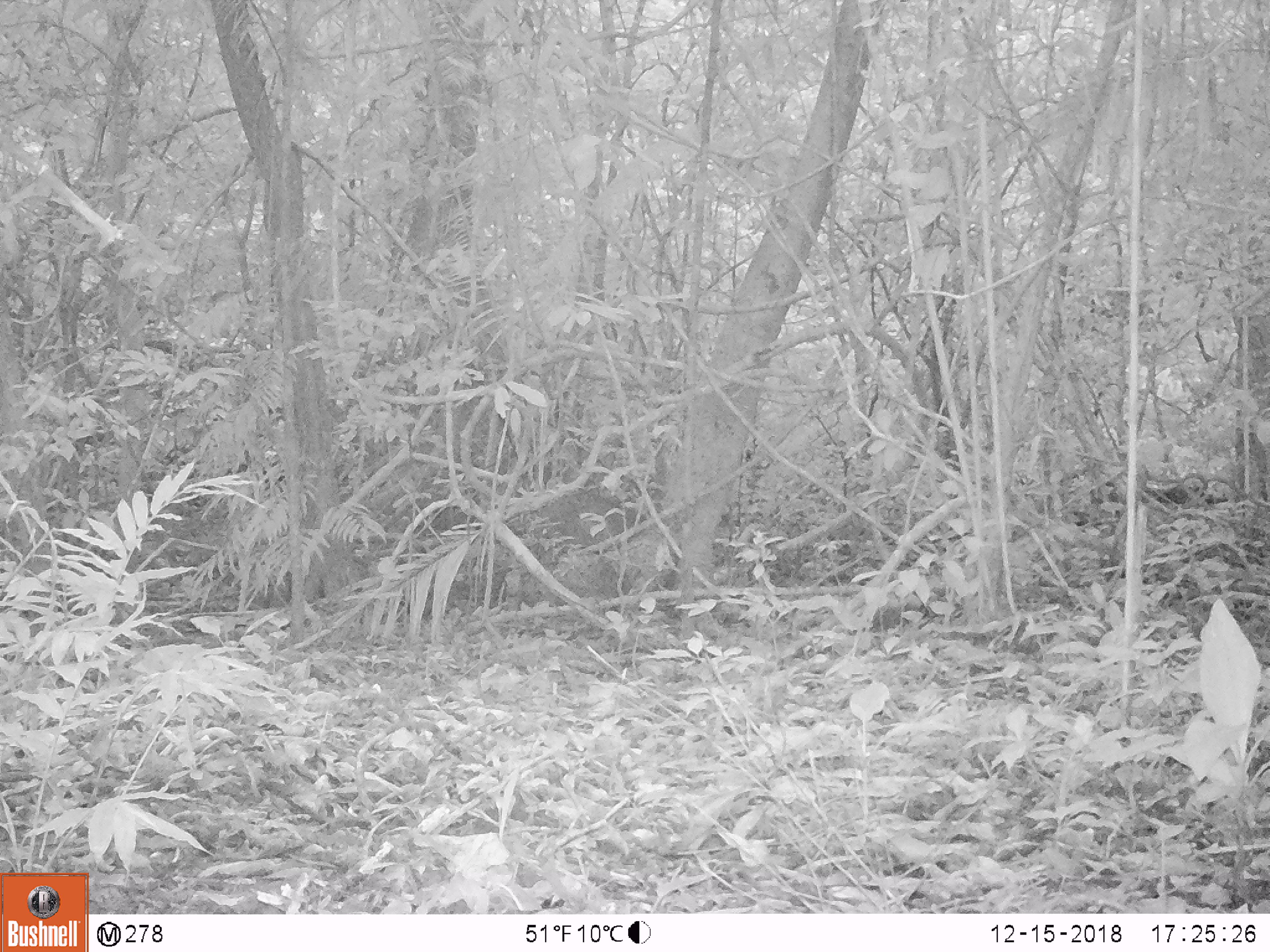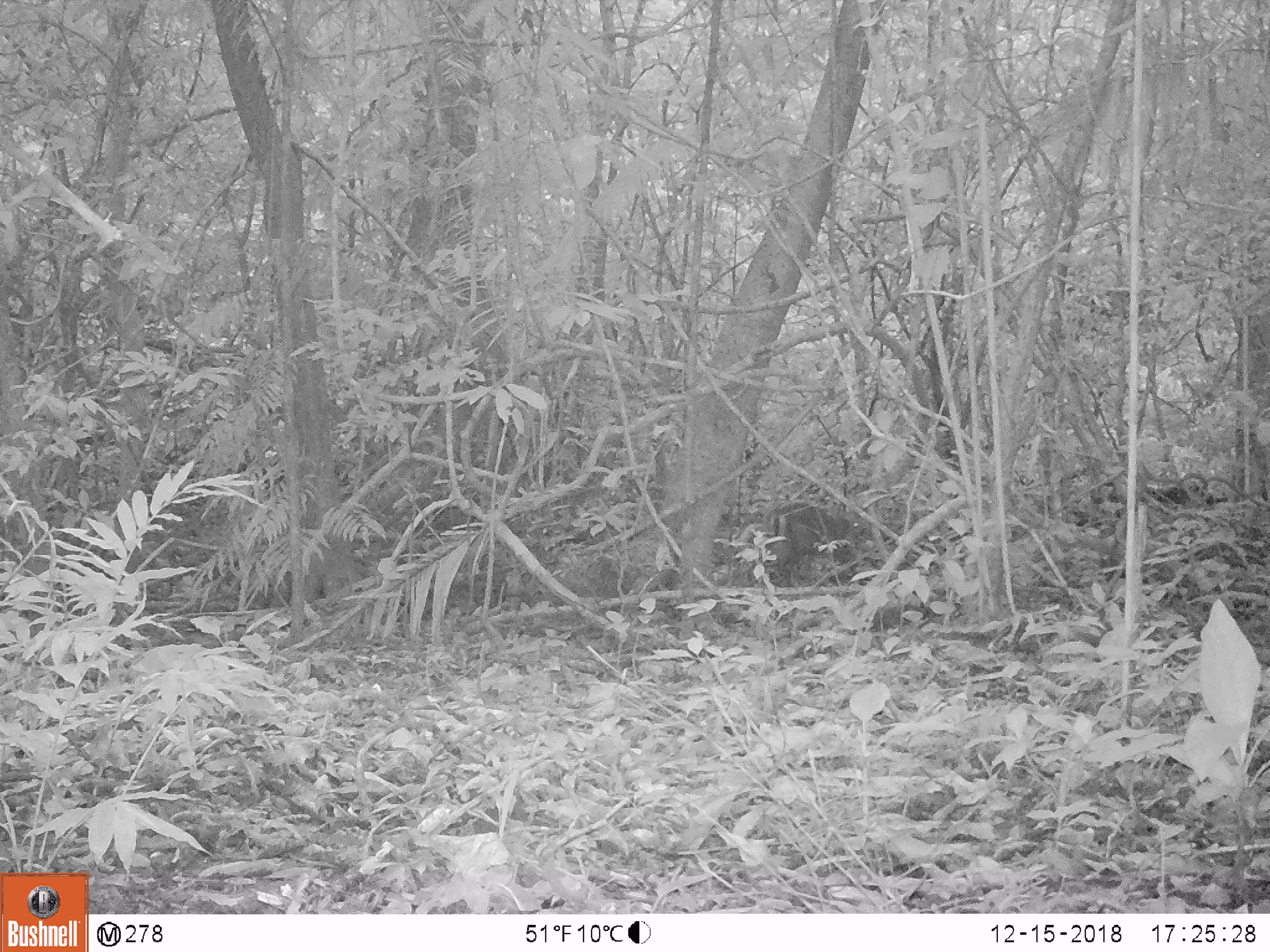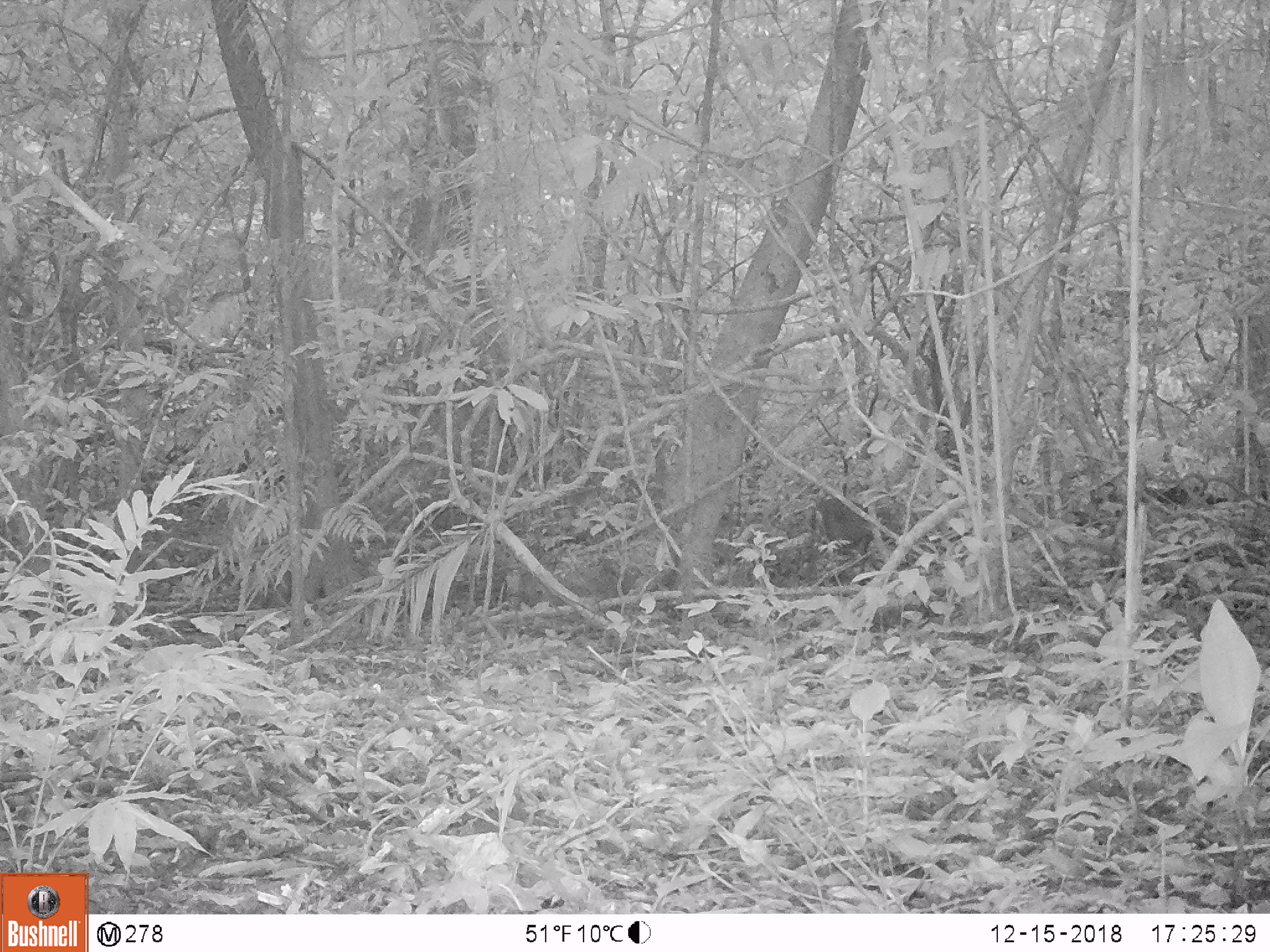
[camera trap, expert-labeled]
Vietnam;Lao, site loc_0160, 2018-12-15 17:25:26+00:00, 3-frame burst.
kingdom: Animalia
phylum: Chordata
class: Mammalia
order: Artiodactyla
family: Cervidae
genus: Muntiacus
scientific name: Muntiacus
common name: muntjacs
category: unidentified muntjac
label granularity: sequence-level